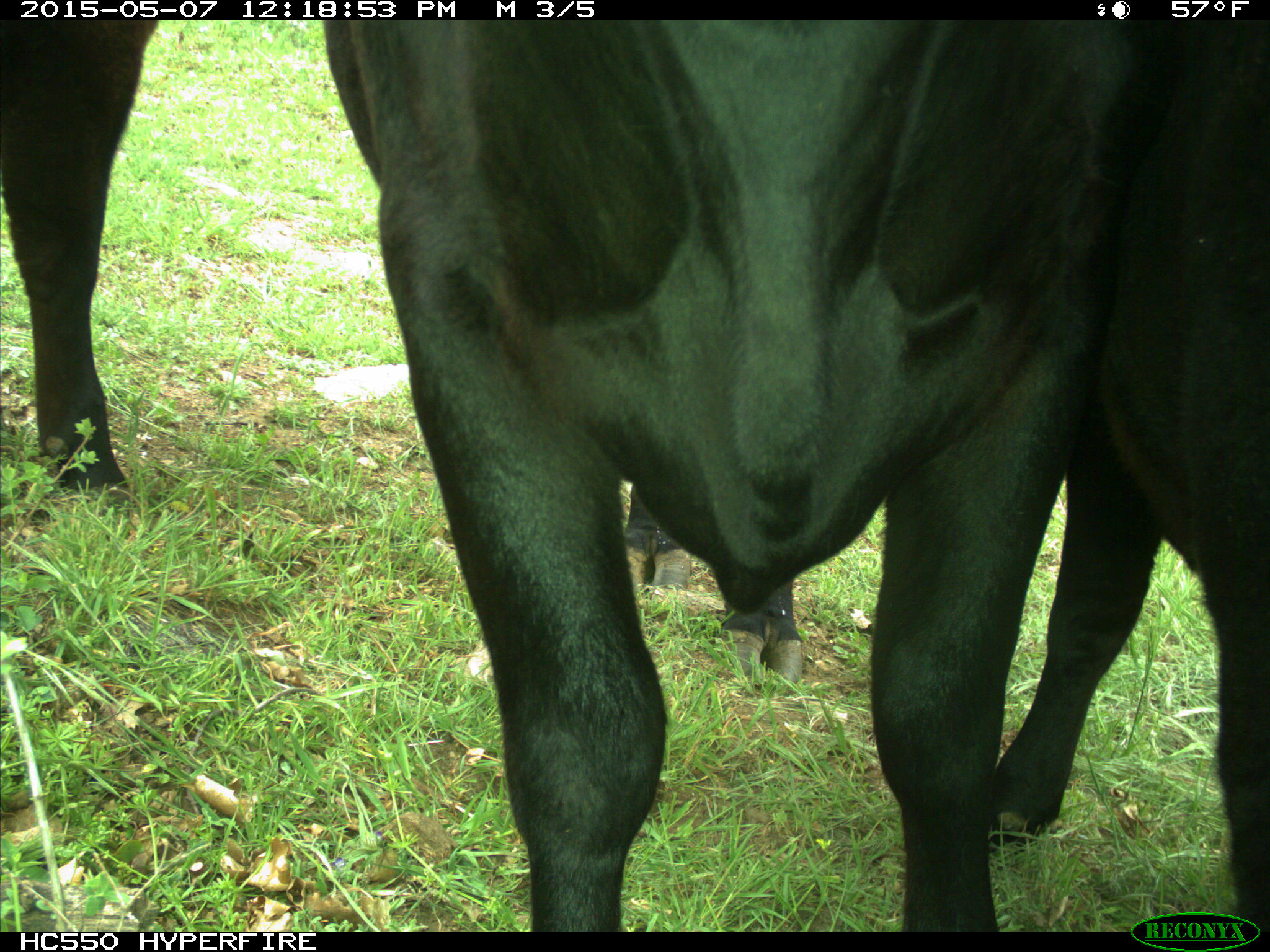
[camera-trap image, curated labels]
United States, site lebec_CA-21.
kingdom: Animalia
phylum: Chordata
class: Mammalia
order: Artiodactyla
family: Bovidae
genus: Bos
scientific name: Bos taurus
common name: domestic cow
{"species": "Bos taurus (domestic cow)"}